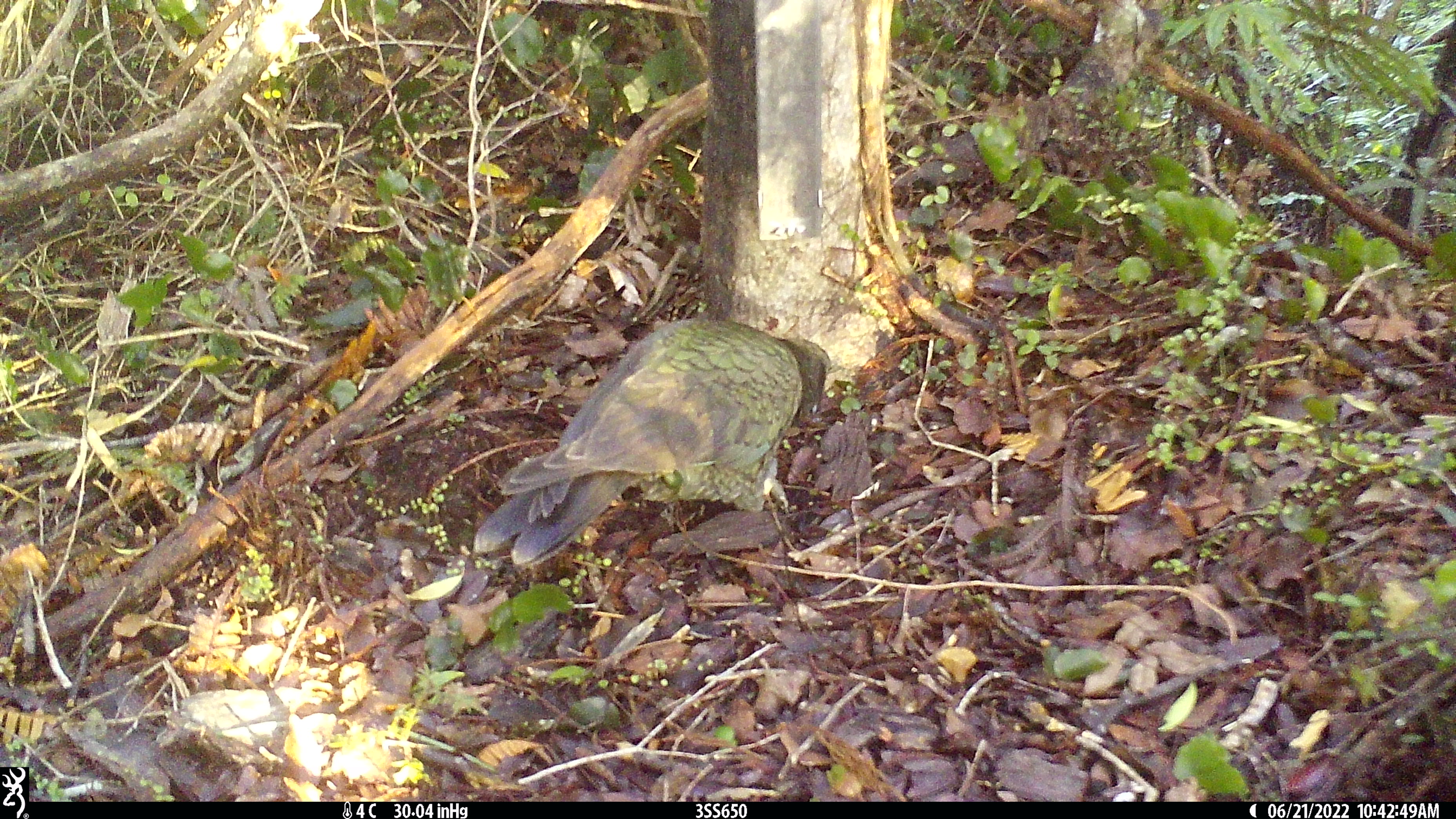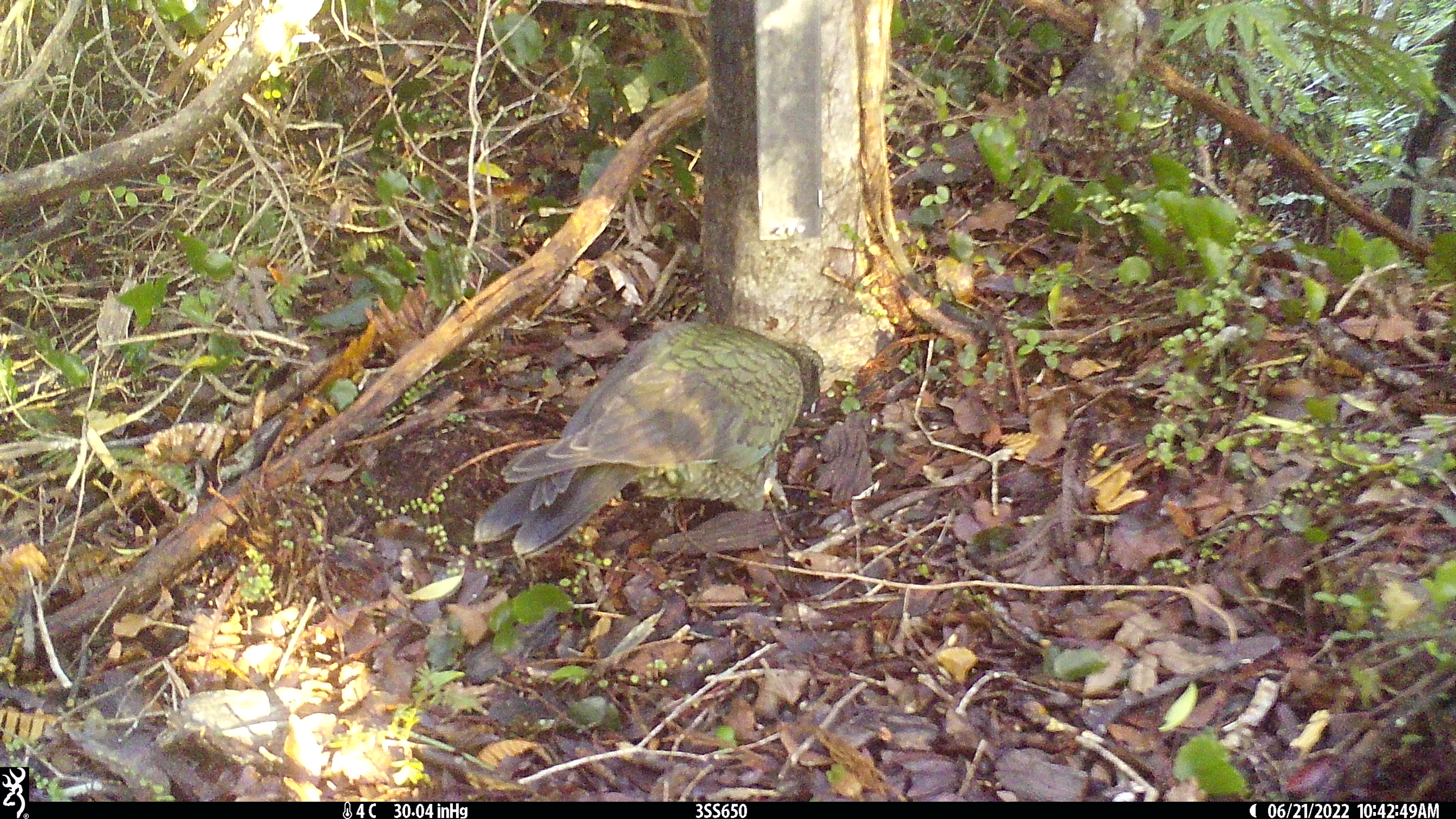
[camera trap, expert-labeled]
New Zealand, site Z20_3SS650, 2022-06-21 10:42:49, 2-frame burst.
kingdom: Animalia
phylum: Chordata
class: Aves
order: Psittaciformes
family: Strigopidae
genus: Nestor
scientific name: Nestor notabilis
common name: kea